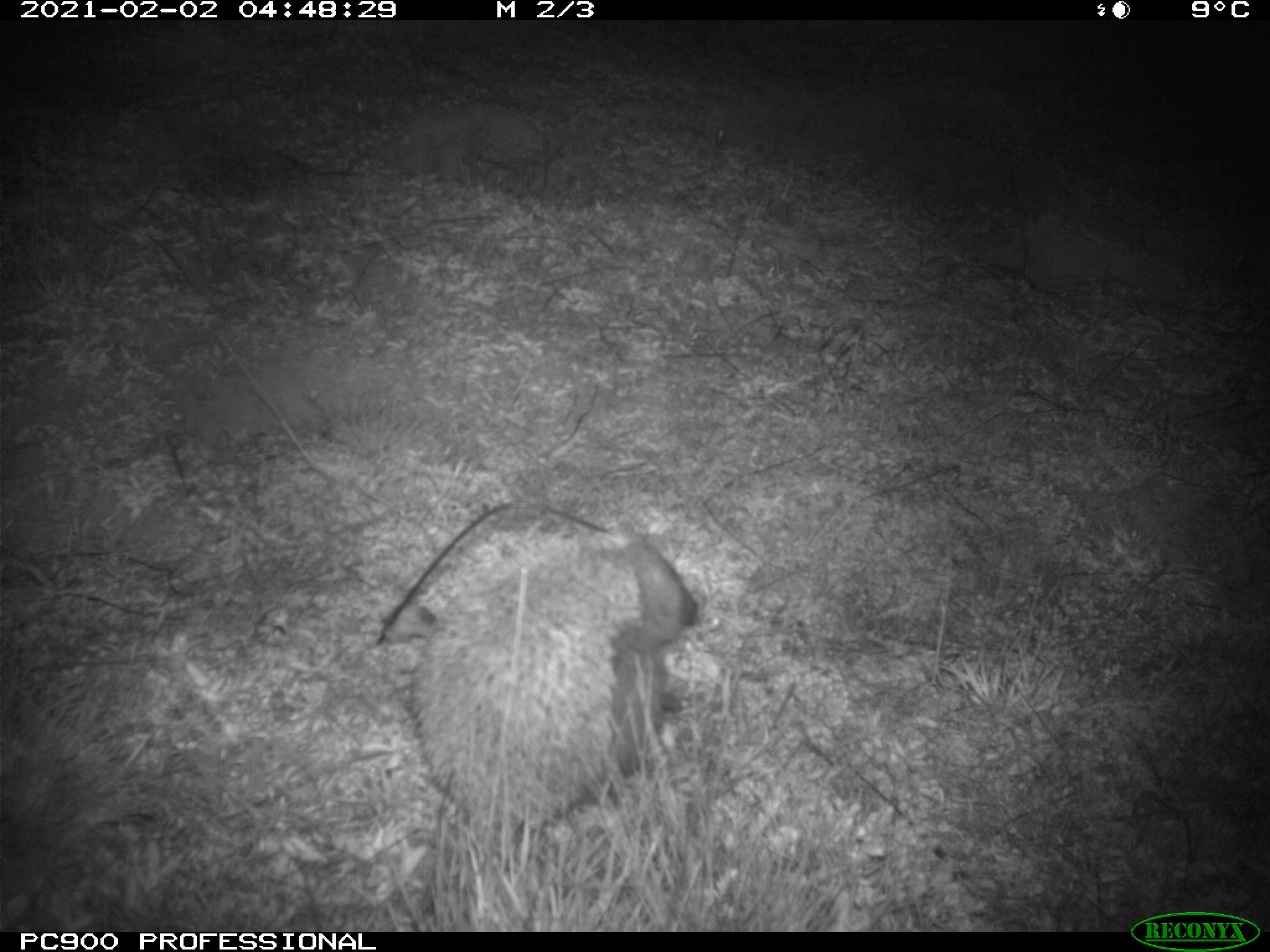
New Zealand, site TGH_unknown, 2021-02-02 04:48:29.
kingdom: Animalia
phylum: Chordata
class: Mammalia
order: Eulipotyphla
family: Erinaceidae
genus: Erinaceus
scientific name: Erinaceus europaeus europaeus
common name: european hedgehog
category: hedgehog